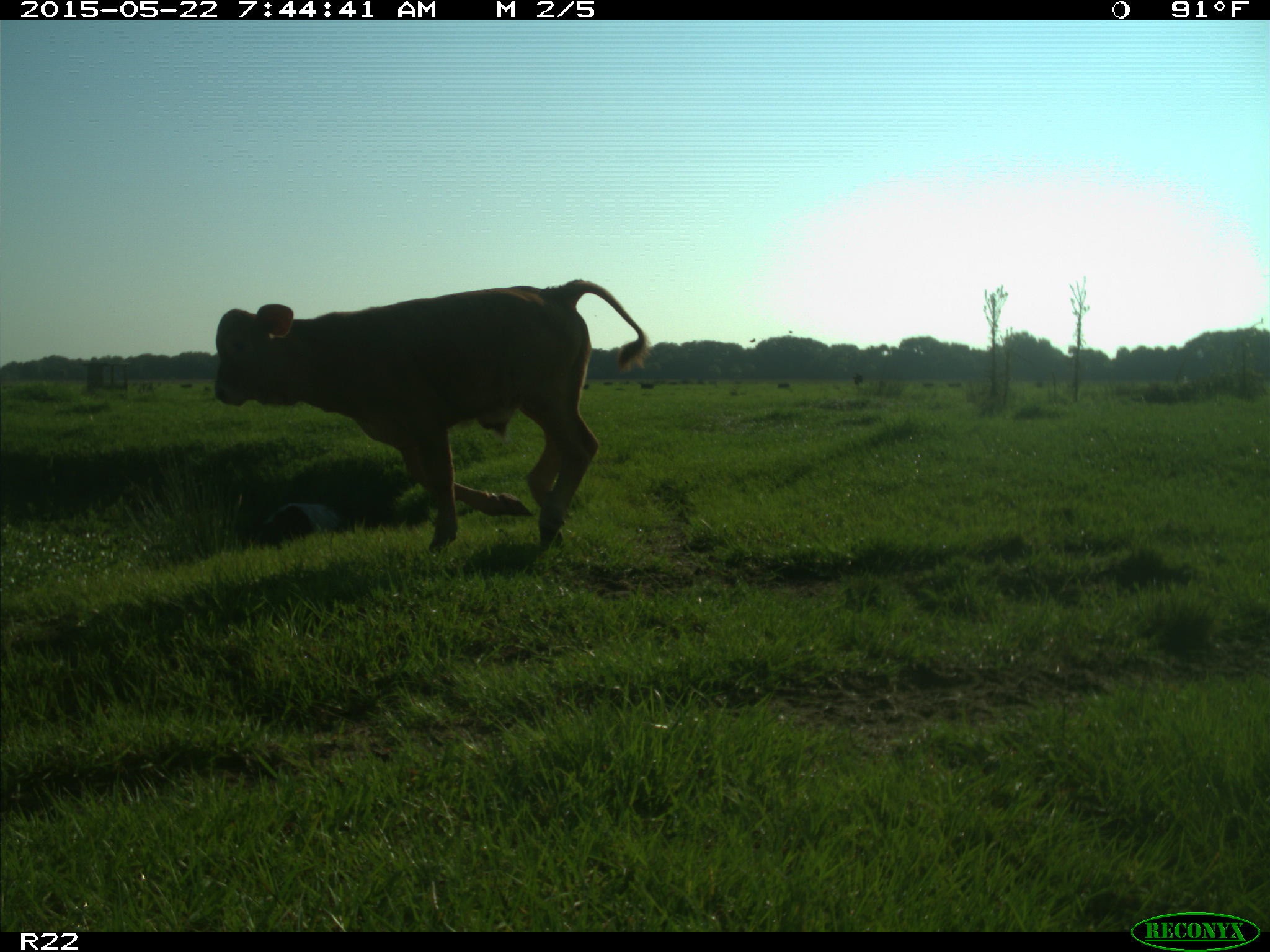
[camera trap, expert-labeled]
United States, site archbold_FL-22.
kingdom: Animalia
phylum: Chordata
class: Mammalia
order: Artiodactyla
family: Bovidae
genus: Bos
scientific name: Bos taurus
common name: domestic cow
Bos taurus (domestic cow).